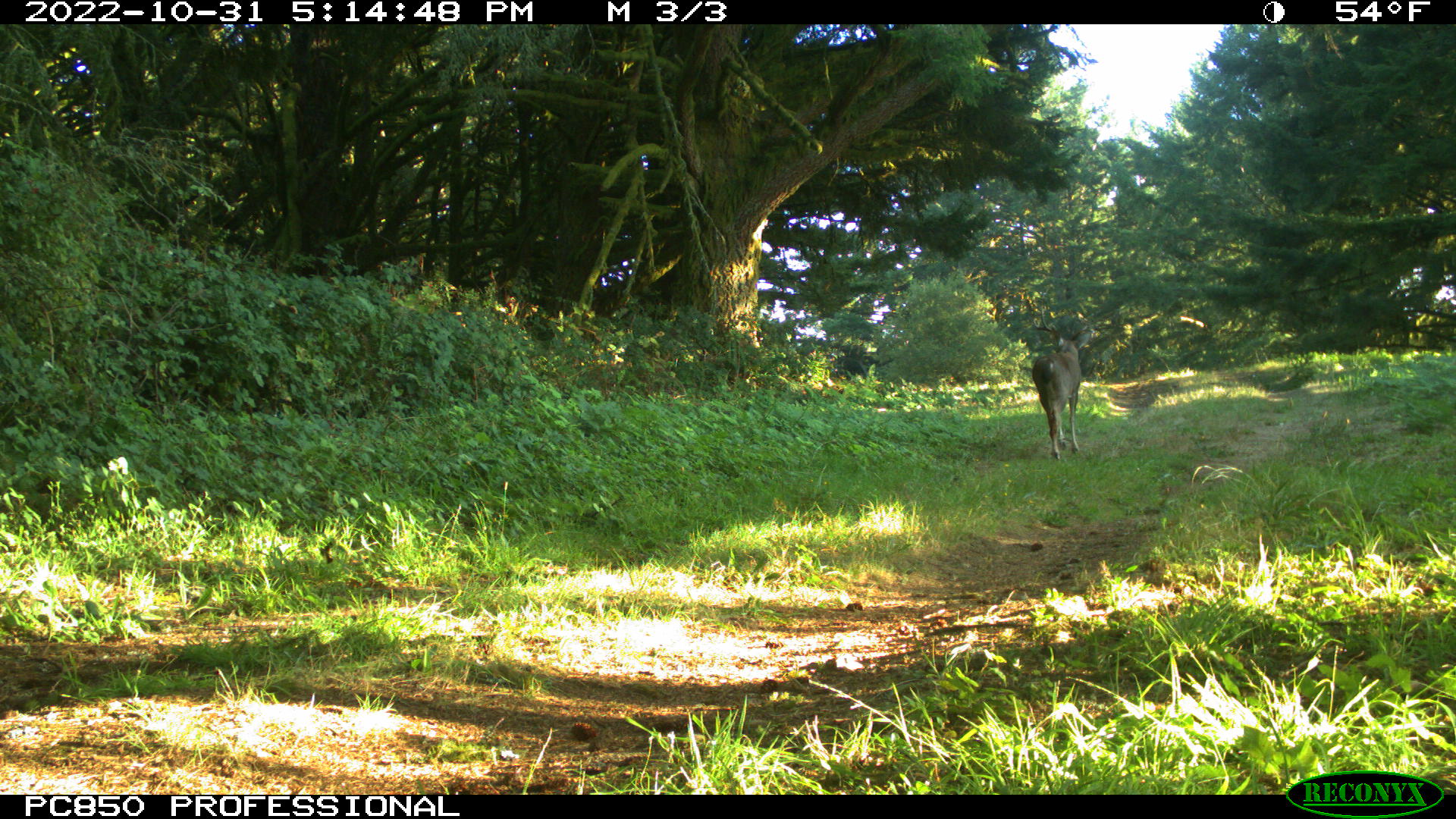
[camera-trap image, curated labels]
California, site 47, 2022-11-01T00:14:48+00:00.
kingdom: Animalia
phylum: Chordata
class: Mammalia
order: Artiodactyla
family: Cervidae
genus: Odocoileus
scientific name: Odocoileus hemionus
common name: mule deer